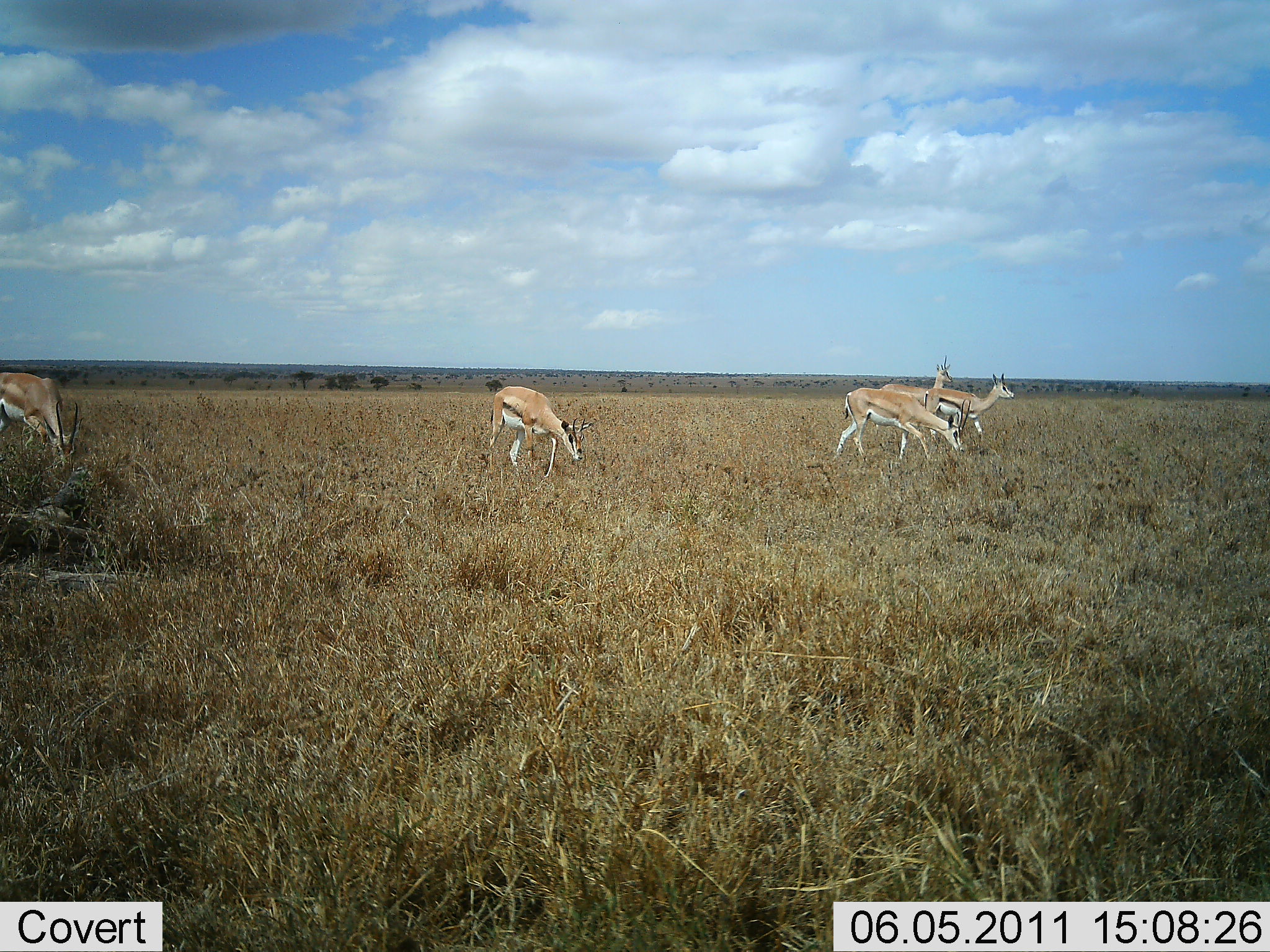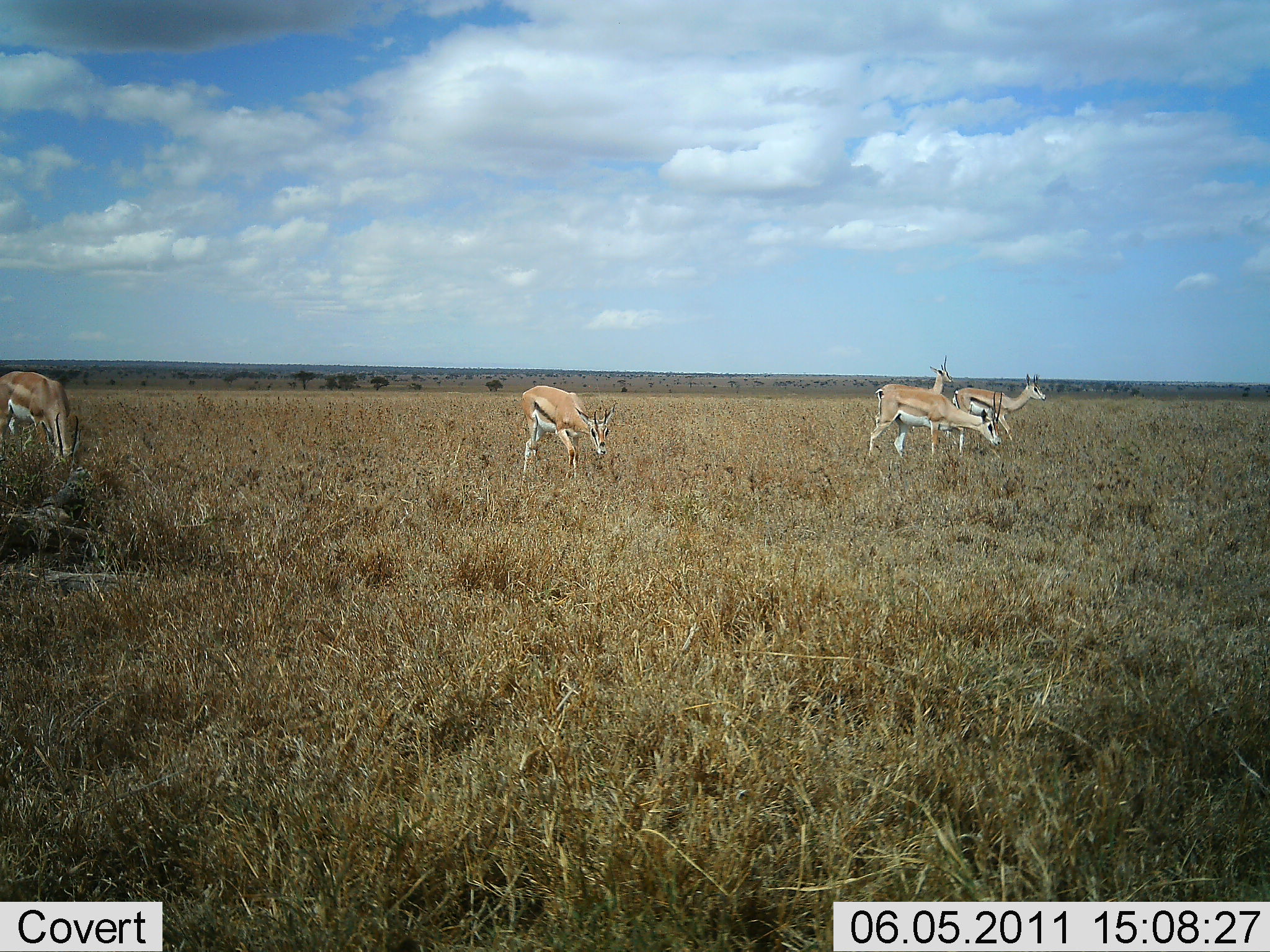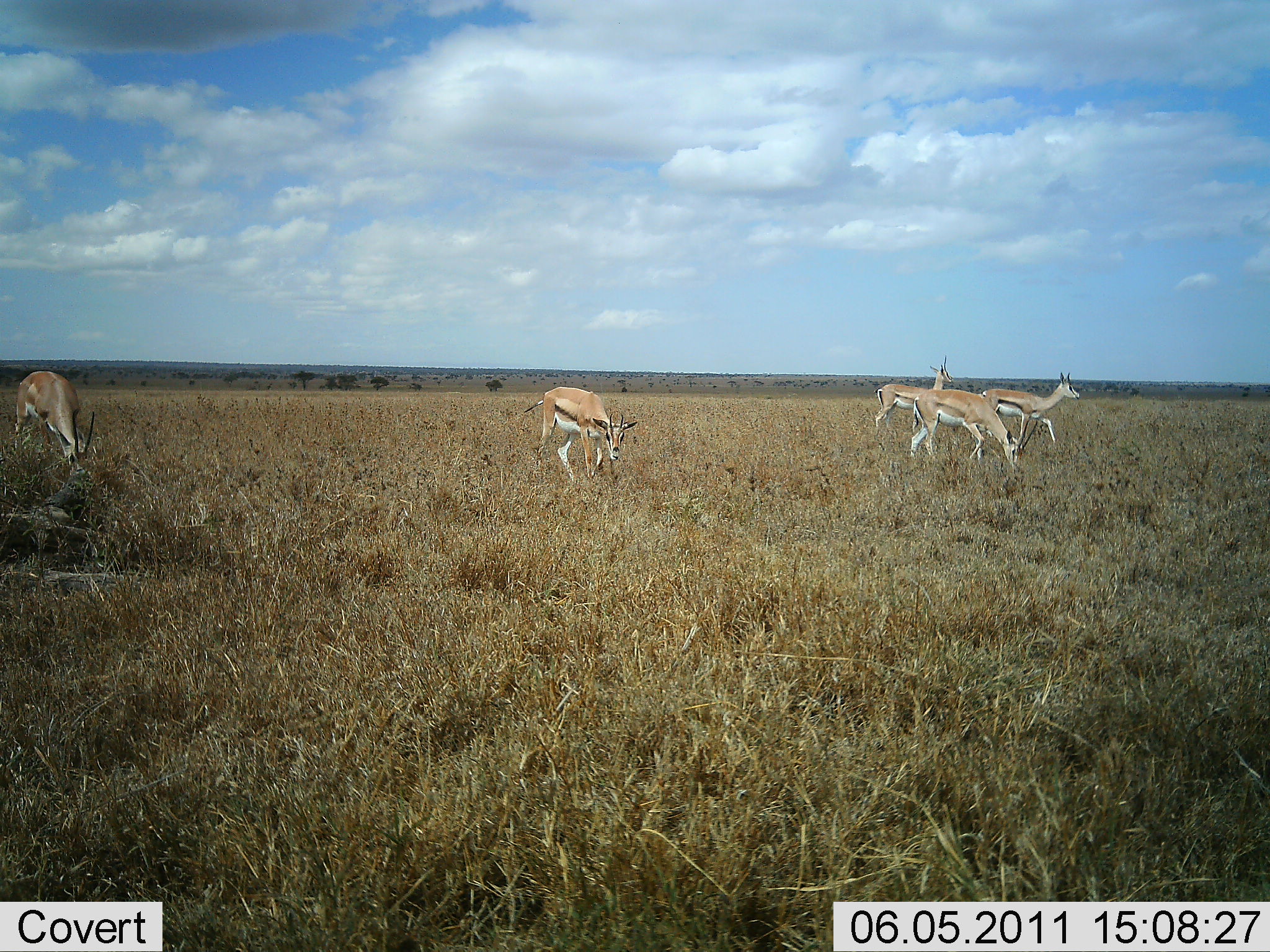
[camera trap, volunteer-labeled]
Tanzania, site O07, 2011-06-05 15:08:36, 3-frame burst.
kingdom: Animalia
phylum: Chordata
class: Mammalia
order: Artiodactyla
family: Bovidae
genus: Eudorcas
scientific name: Eudorcas thomsonii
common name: thomson's gazelle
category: gazellethomsons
Gazellethomsons (thomson's gazelle) (Eudorcas thomsonii), count 5. Behavior (volunteer vote fractions): standing 15%, resting 0%, moving 46%, interacting 0%. Young present (vote fraction): 0%. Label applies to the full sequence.